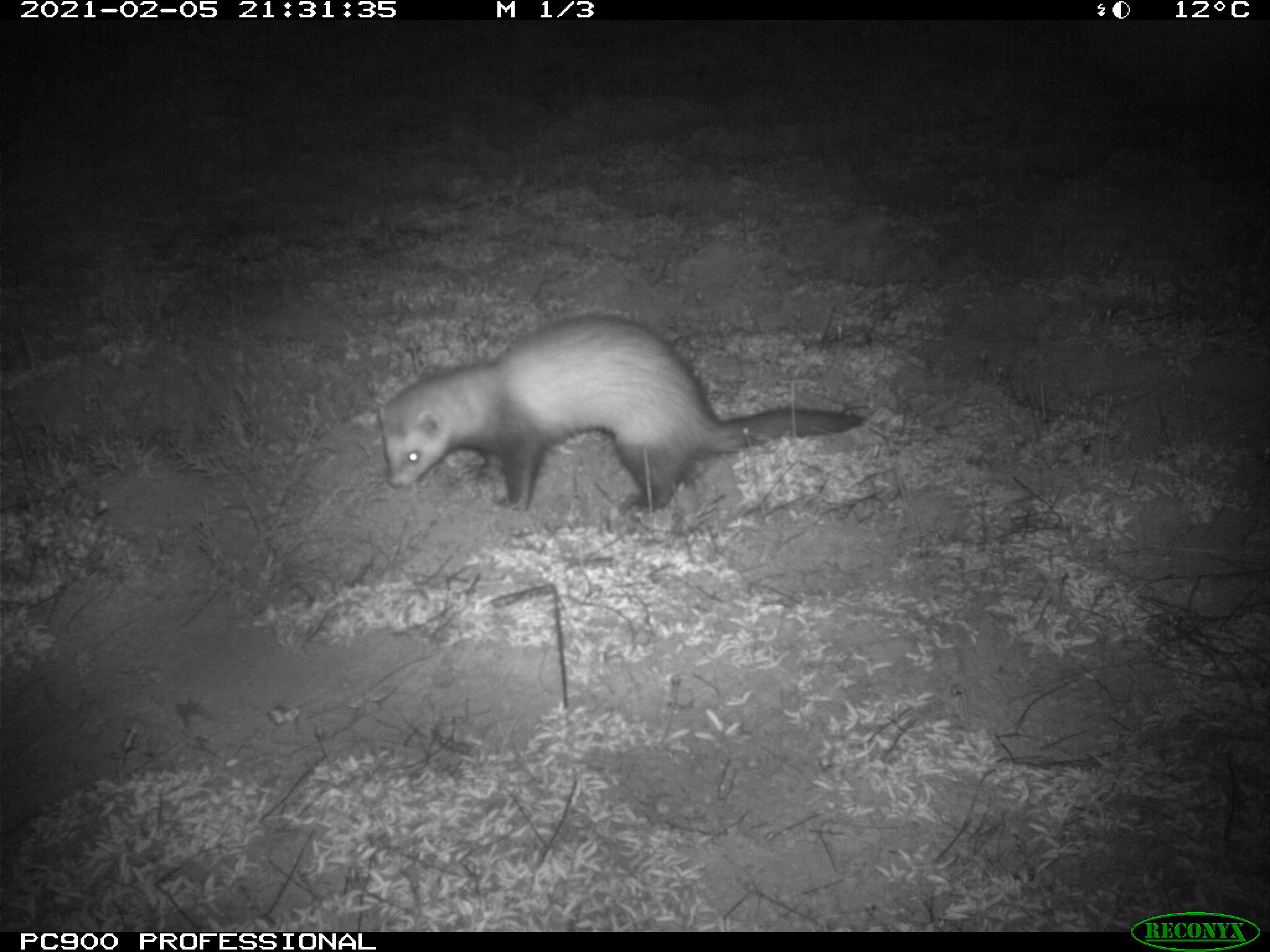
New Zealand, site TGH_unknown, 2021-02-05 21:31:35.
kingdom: Animalia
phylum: Chordata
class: Mammalia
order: Carnivora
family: Mustelidae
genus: Mustela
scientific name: Mustela furo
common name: ferret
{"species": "ferret (Mustela furo)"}